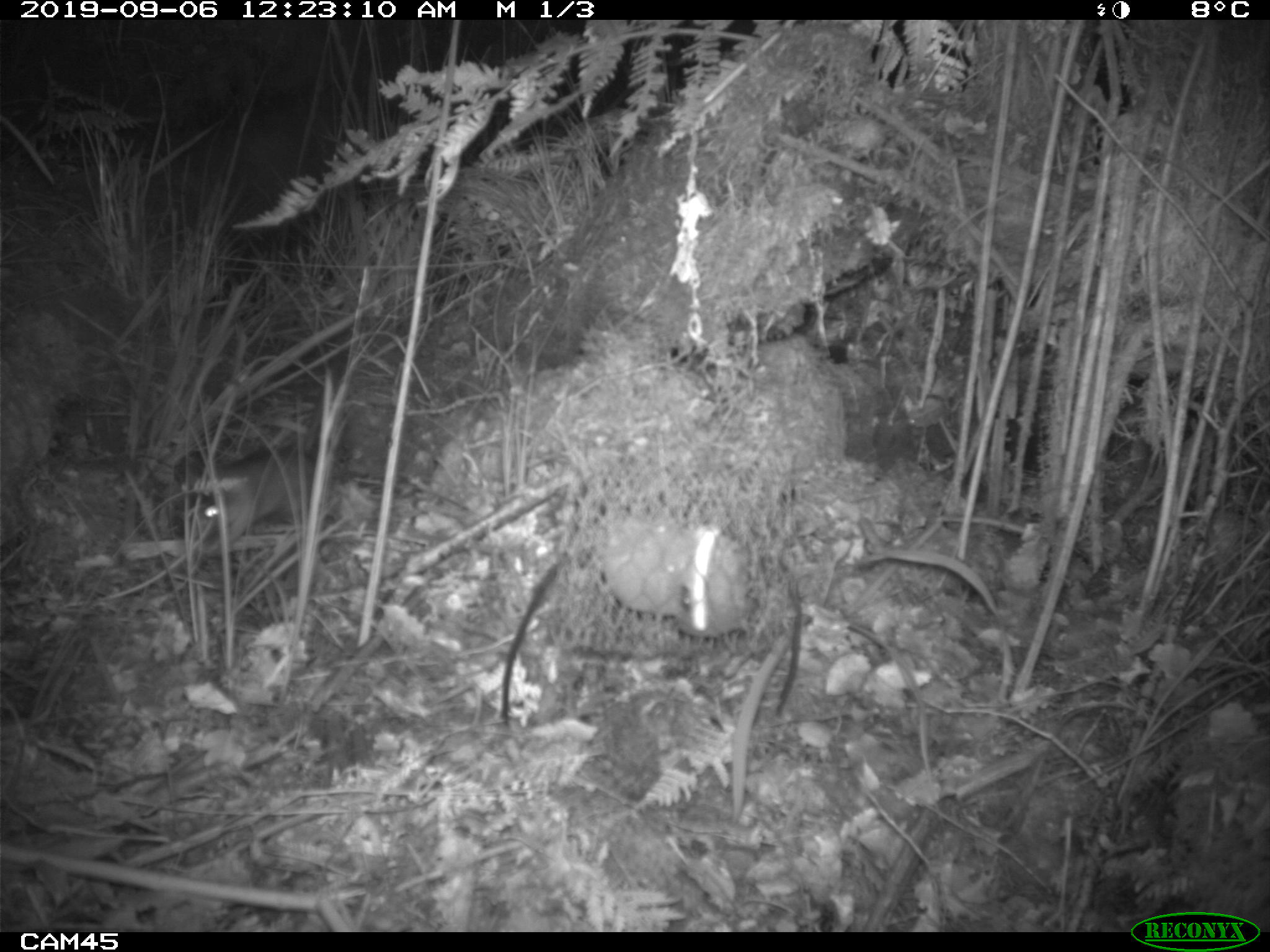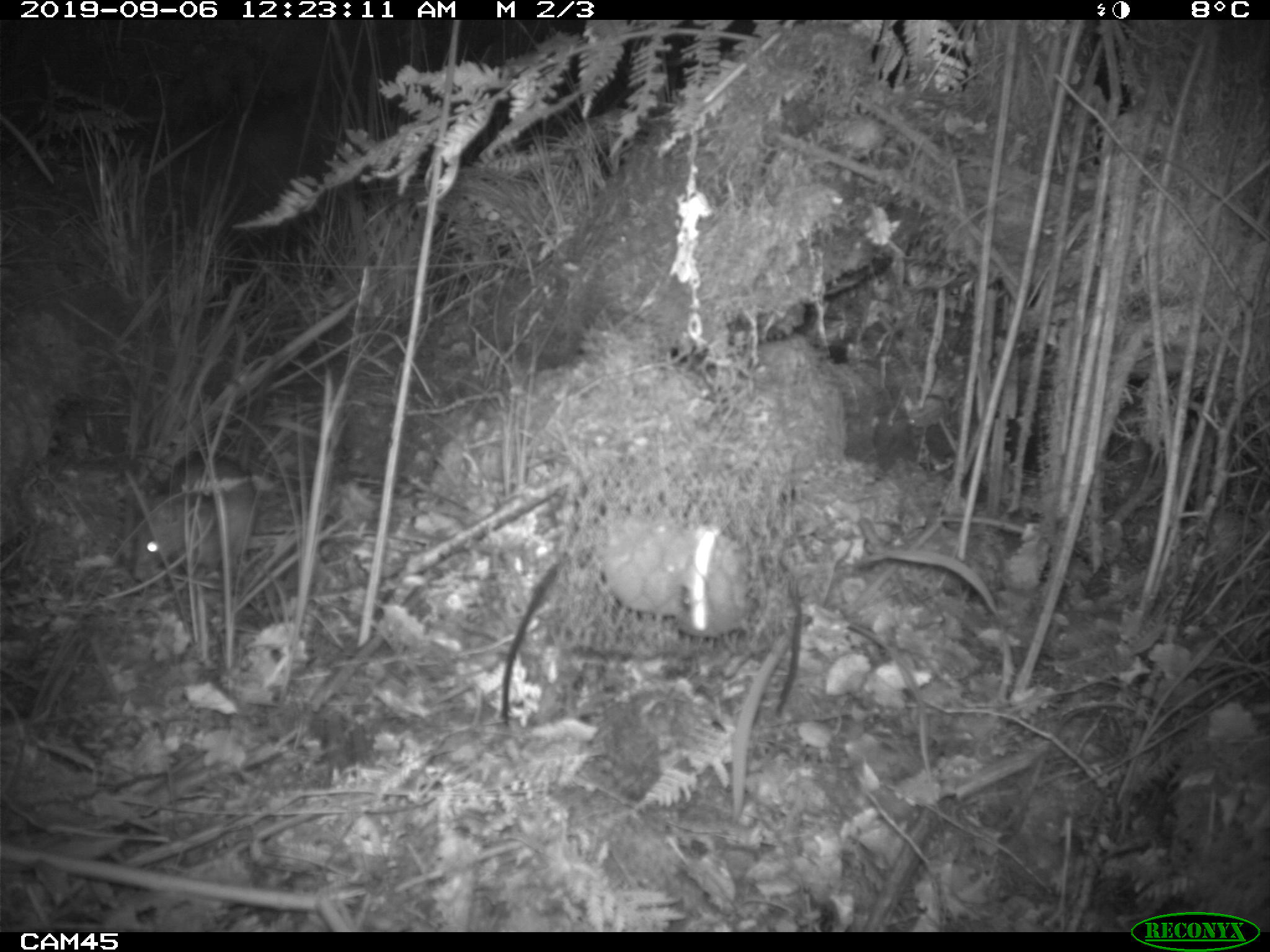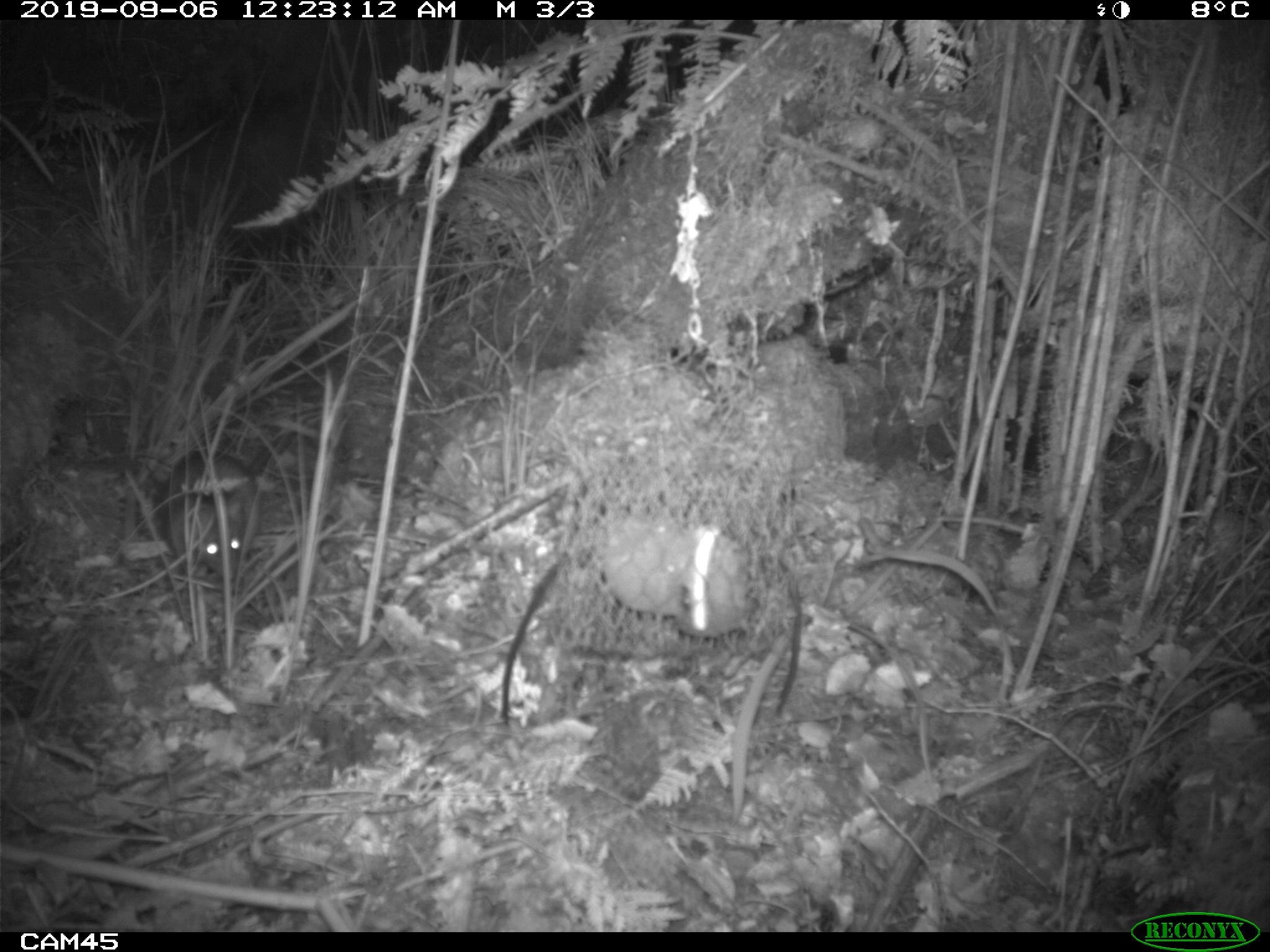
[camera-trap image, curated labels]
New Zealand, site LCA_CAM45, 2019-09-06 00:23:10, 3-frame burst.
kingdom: Animalia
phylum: Chordata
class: Mammalia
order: Rodentia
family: Muridae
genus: Rattus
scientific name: Rattus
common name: rat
Rat (Rattus).